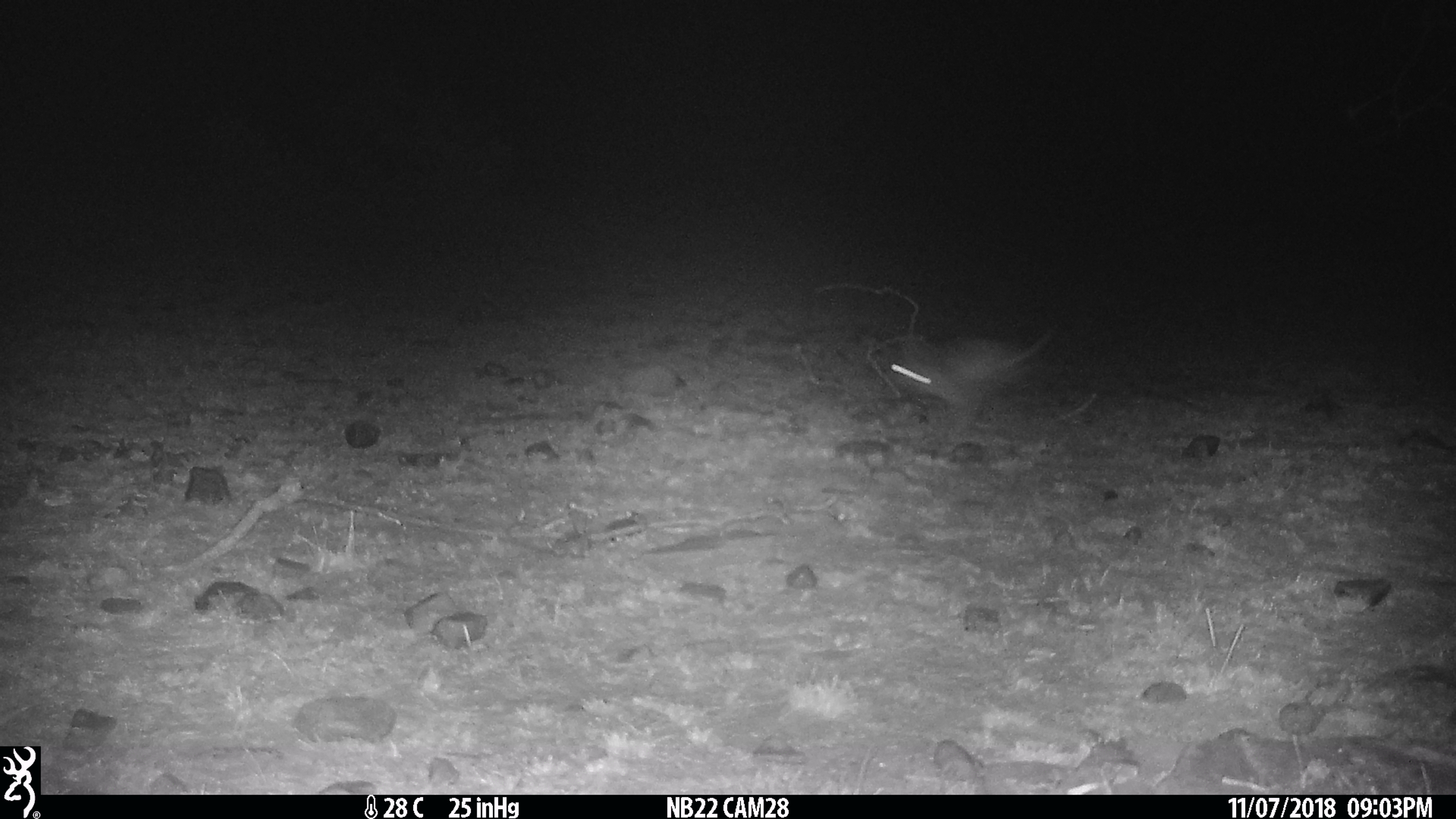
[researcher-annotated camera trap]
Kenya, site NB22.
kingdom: Animalia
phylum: Chordata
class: Mammalia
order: Lagomorpha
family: Leporidae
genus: Lepus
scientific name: Lepus capensis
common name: cape hare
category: hare